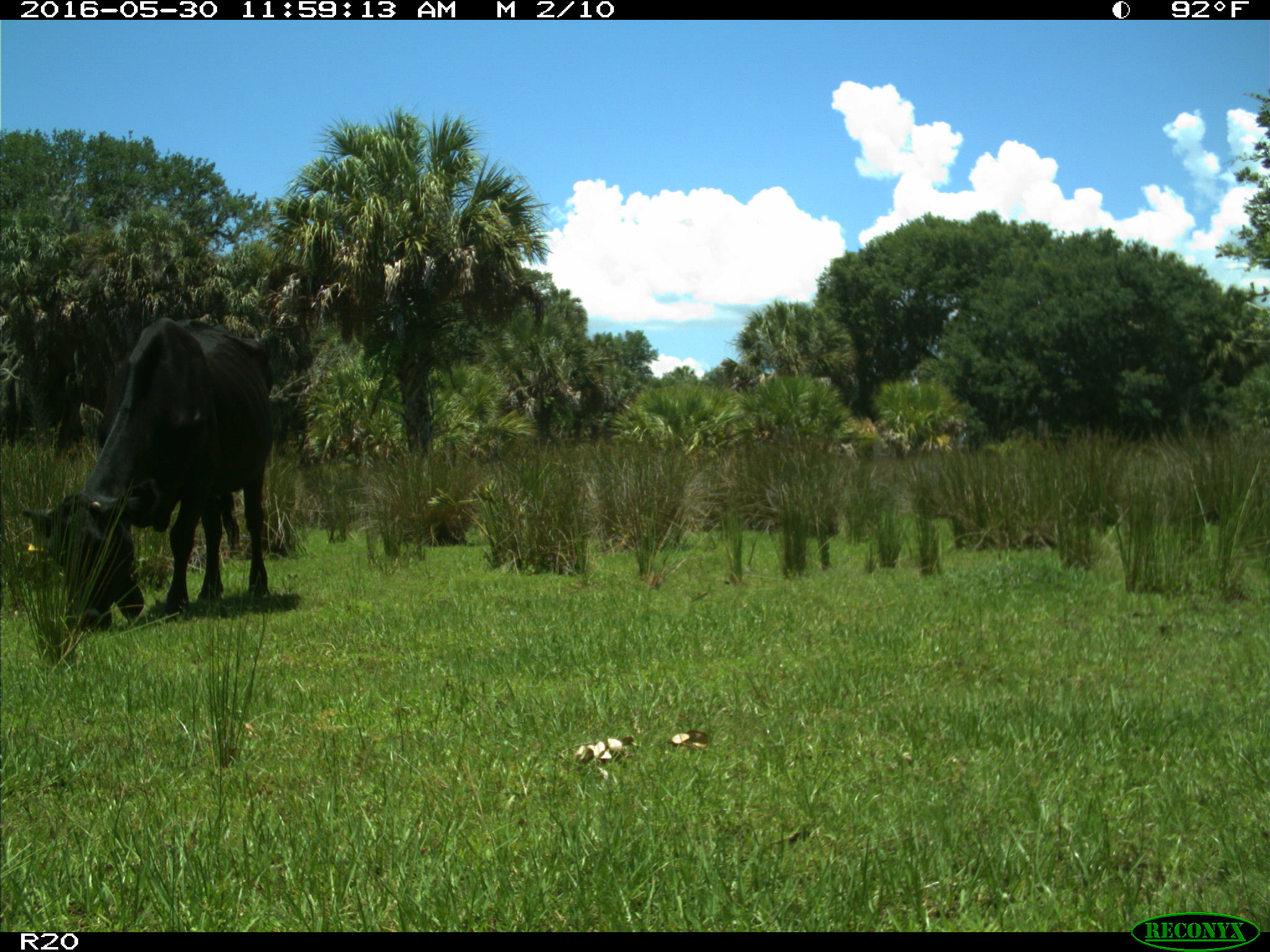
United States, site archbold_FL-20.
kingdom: Animalia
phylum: Chordata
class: Mammalia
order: Artiodactyla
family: Bovidae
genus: Bos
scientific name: Bos taurus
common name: domestic cow